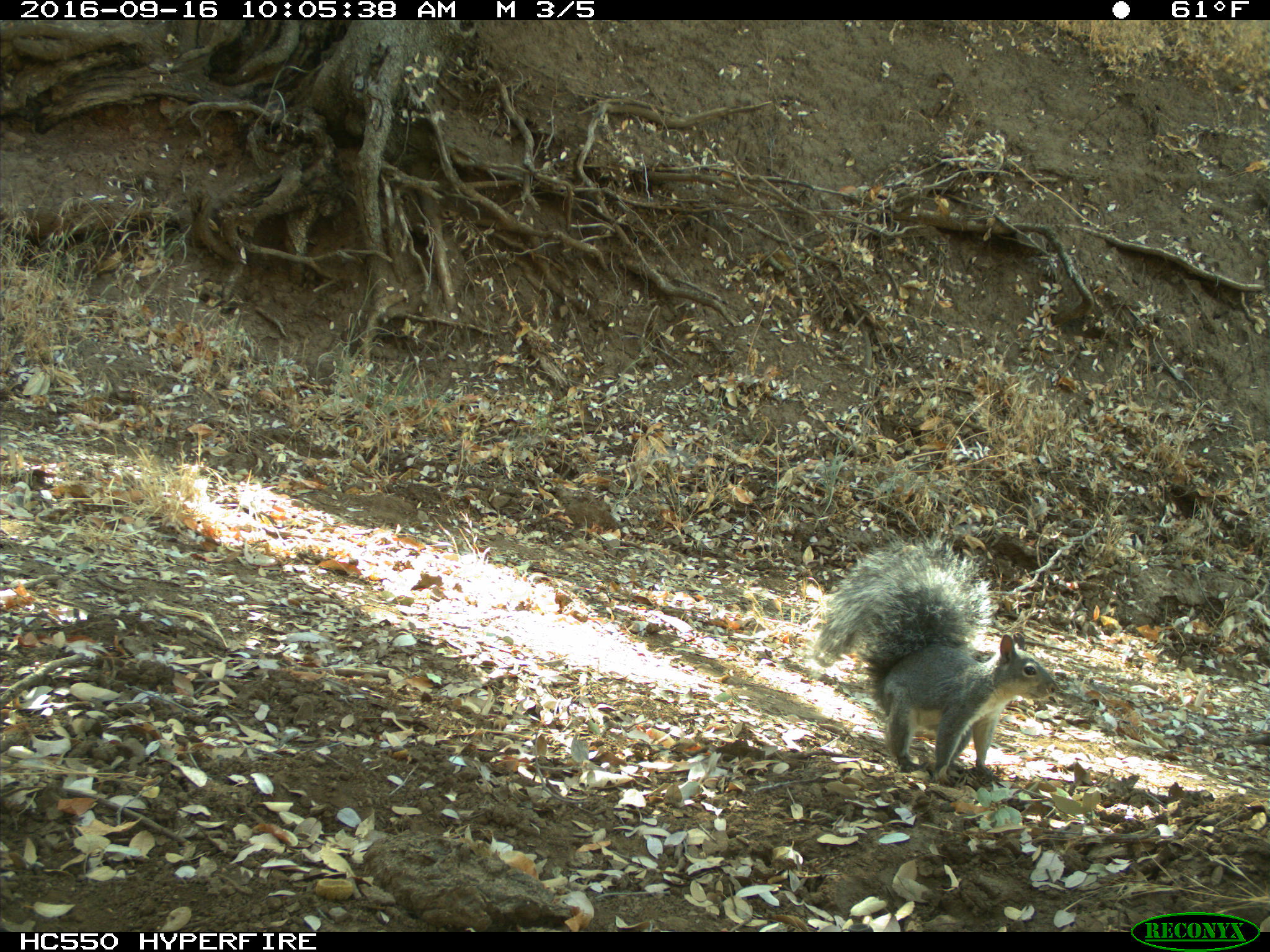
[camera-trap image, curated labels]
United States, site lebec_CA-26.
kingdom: Animalia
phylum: Chordata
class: Mammalia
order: Rodentia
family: Sciuridae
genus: Sciurus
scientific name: Sciurus carolinensis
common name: eastern gray squirrel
Sciurus carolinensis (eastern gray squirrel).